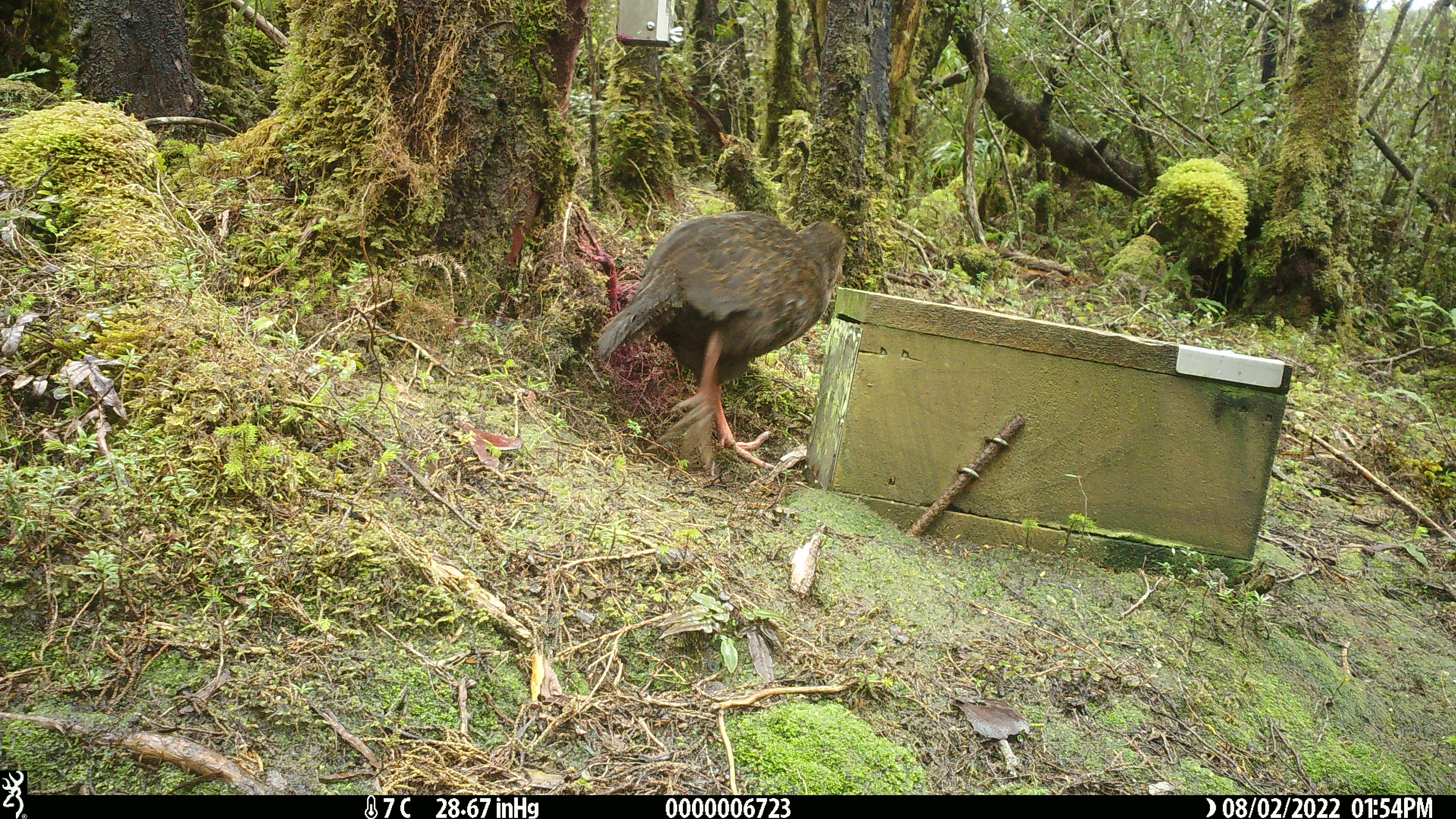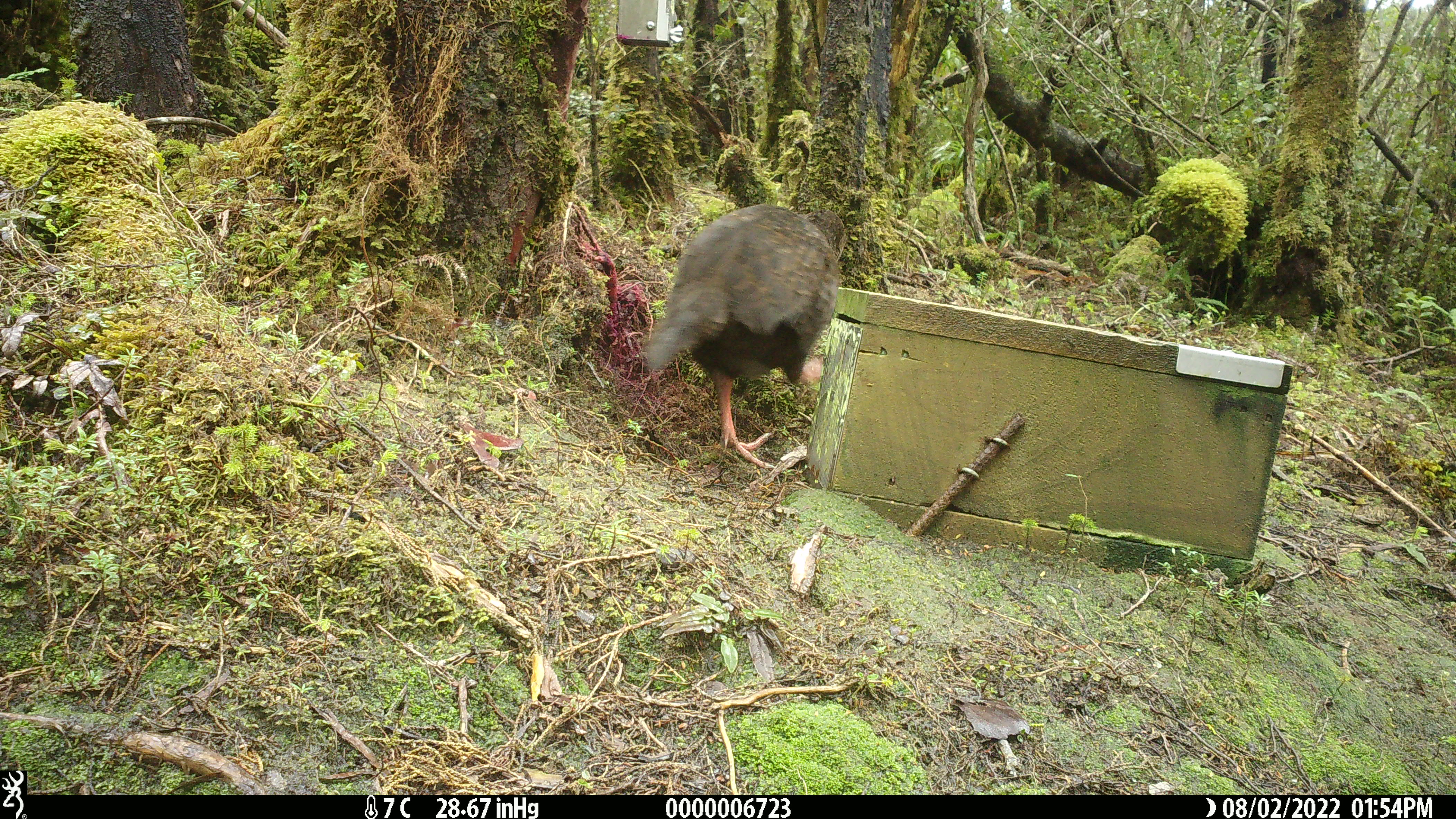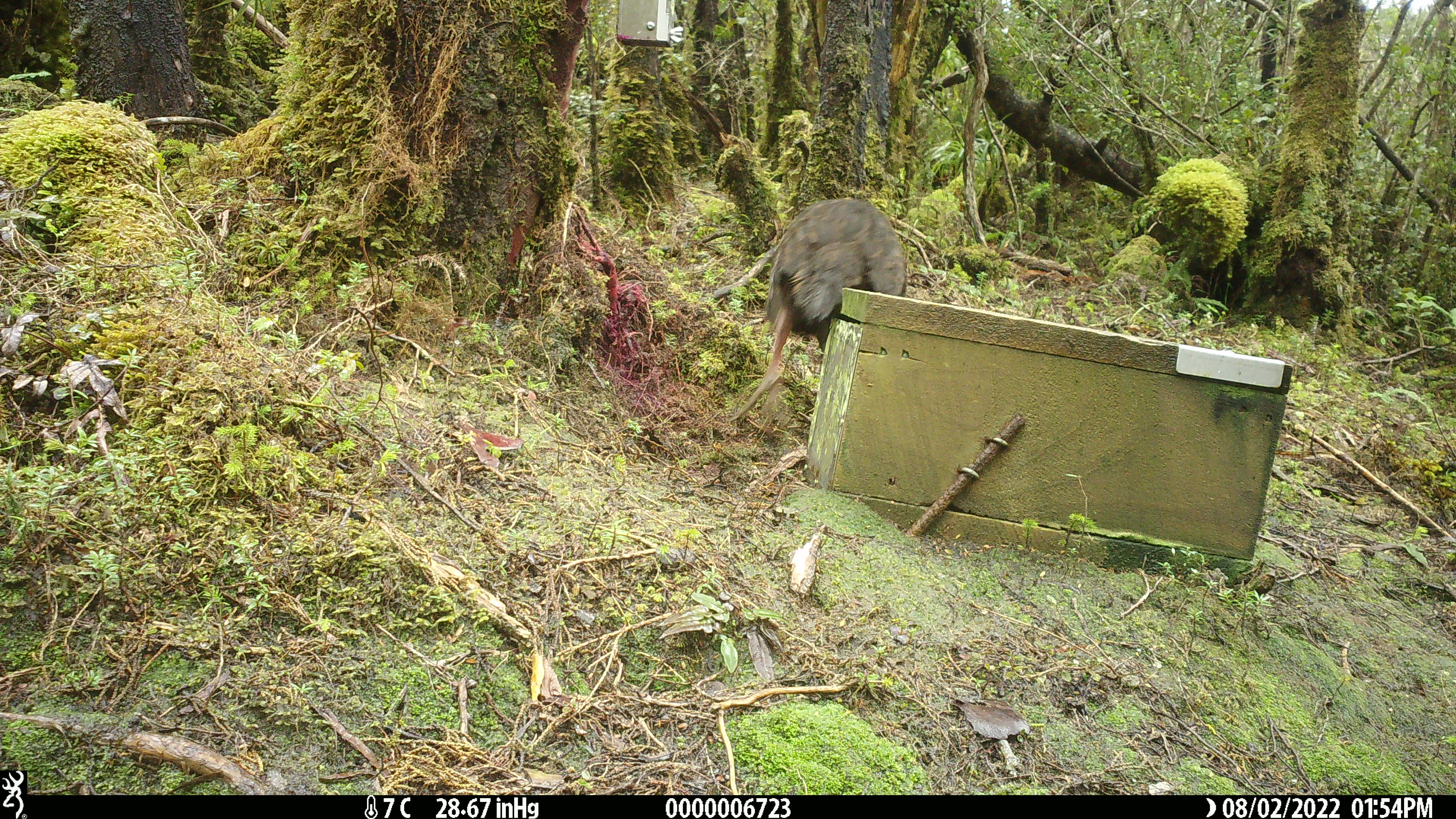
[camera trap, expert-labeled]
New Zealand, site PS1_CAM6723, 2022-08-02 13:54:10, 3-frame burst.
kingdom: Animalia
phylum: Chordata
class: Aves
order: Gruiformes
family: Rallidae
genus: Gallirallus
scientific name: Gallirallus australis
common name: weka